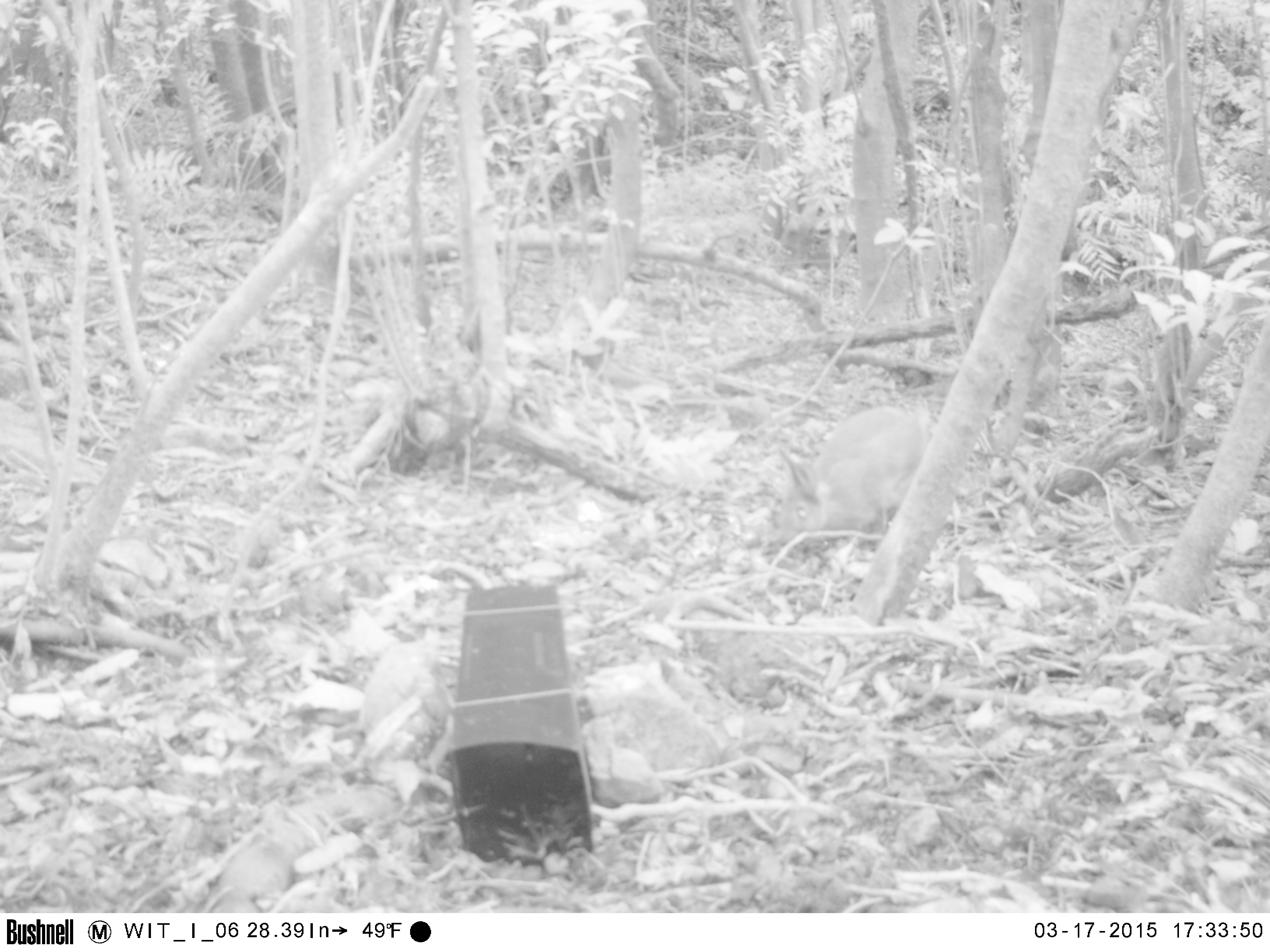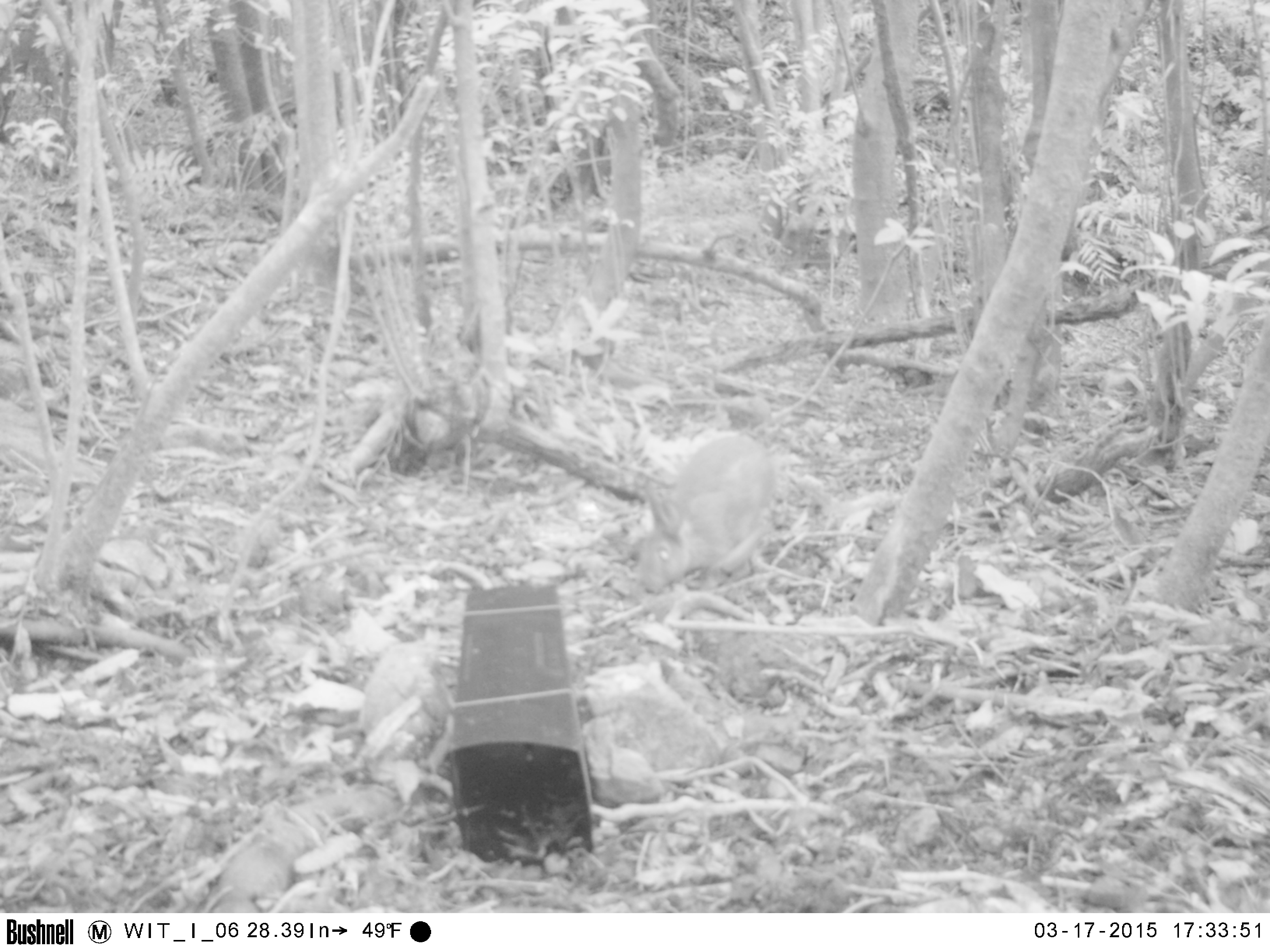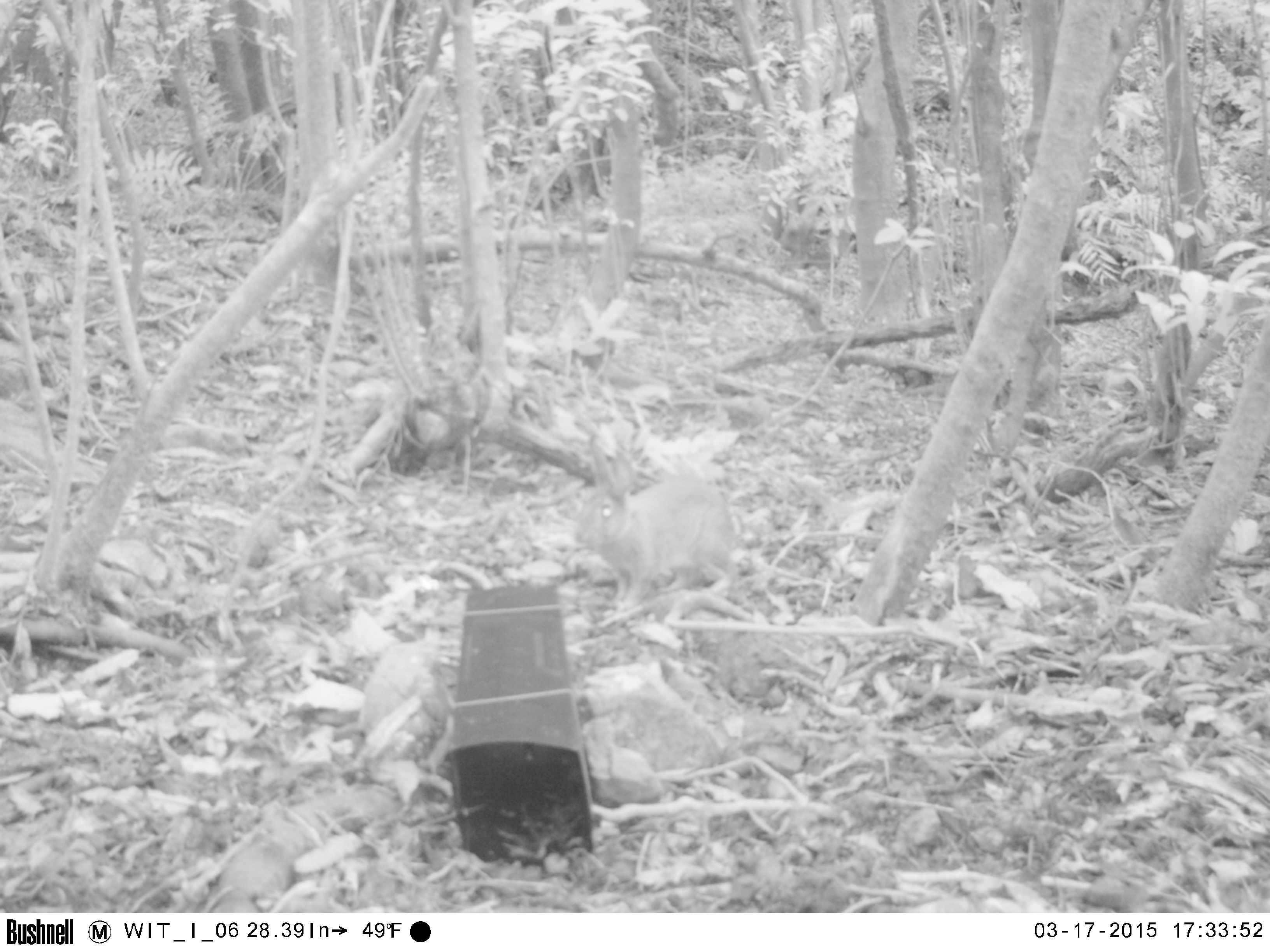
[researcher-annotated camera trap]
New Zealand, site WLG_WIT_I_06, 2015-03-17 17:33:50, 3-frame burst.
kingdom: Animalia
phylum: Chordata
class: Mammalia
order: Lagomorpha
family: Leporidae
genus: Oryctolagus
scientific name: Oryctolagus cuniculus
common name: european rabbit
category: rabbit